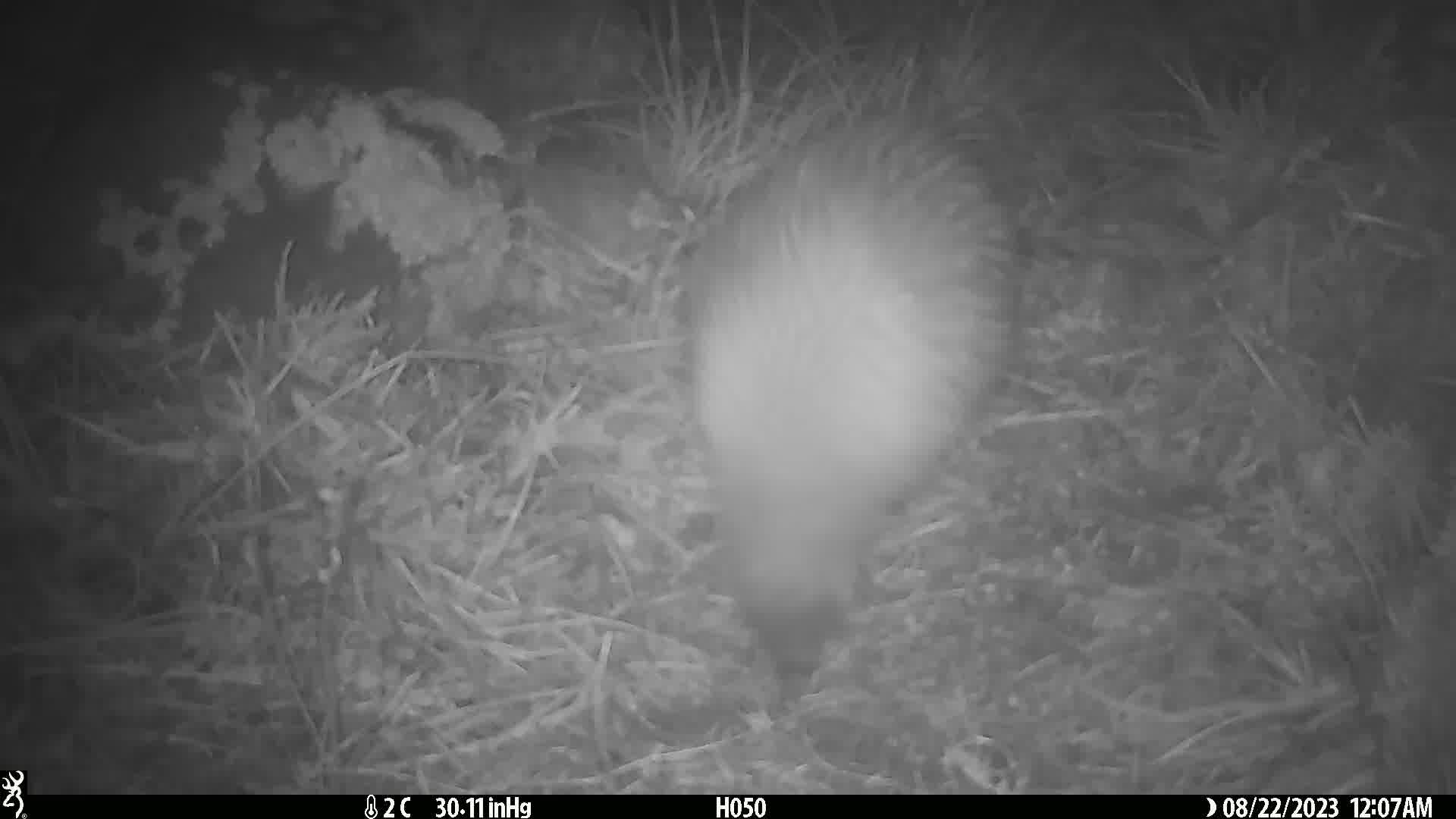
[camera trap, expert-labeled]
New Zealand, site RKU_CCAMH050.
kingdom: Animalia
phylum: Chordata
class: Aves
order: Apterygiformes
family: Apterygidae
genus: Apteryx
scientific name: Apteryx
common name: kiwi